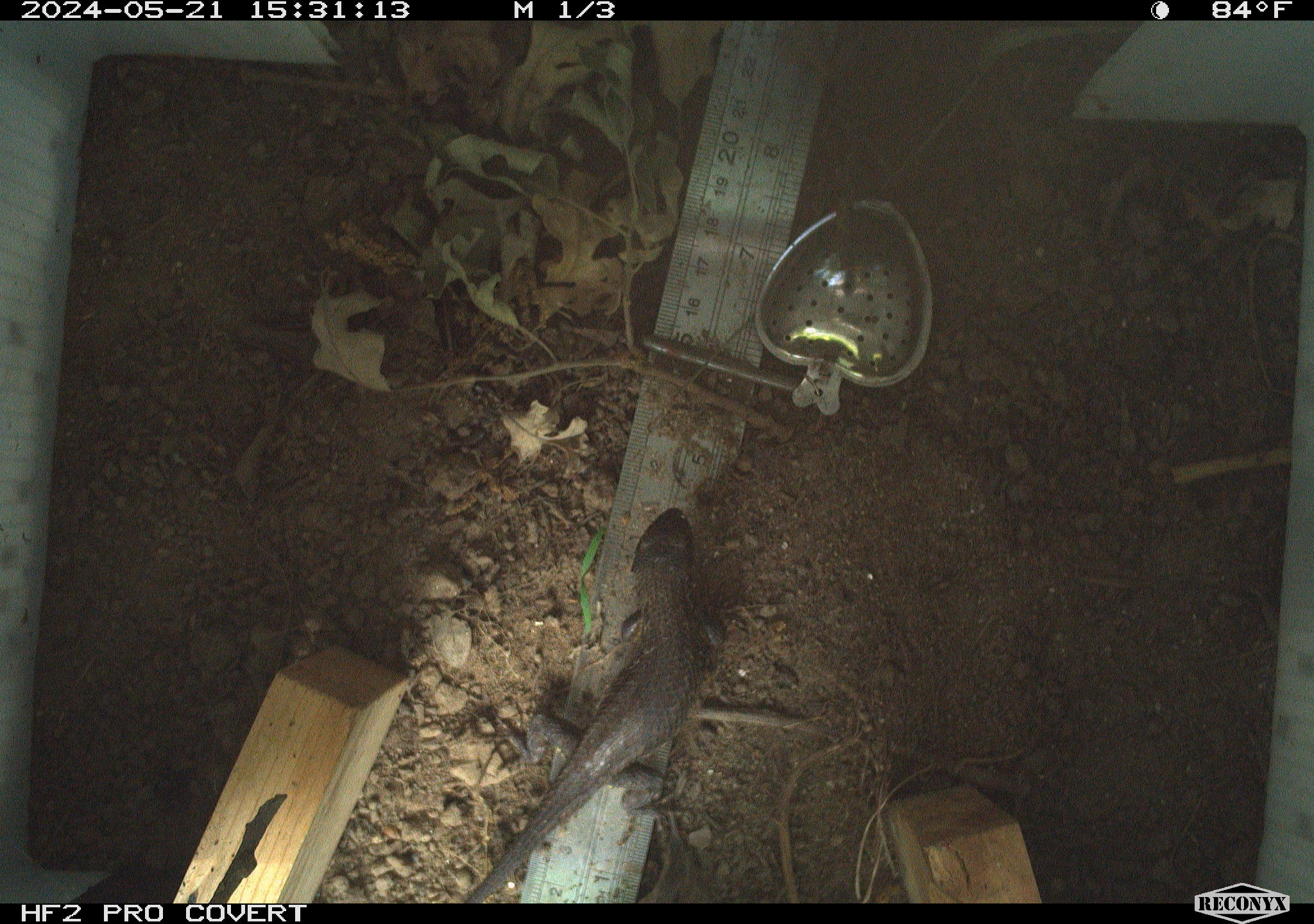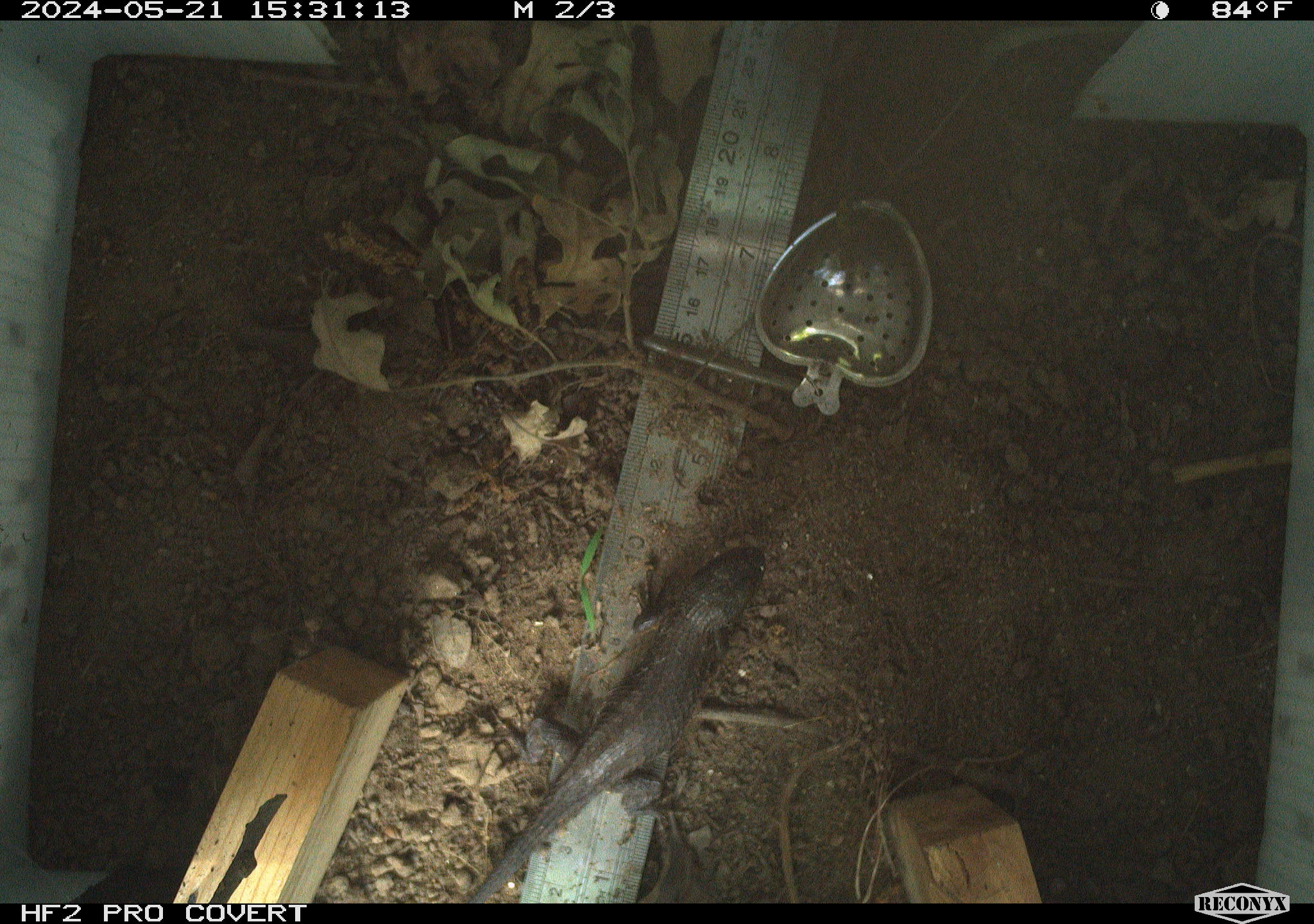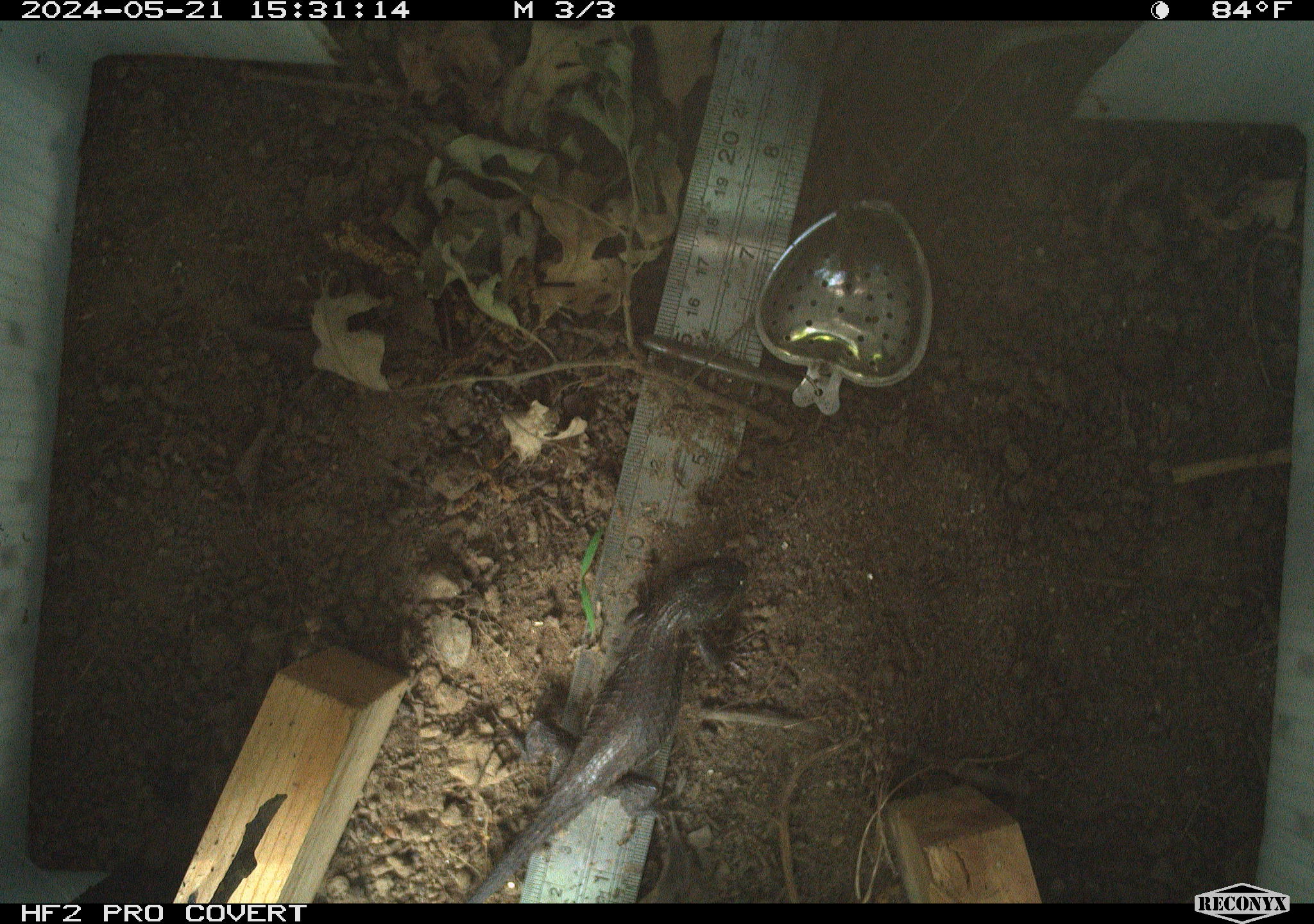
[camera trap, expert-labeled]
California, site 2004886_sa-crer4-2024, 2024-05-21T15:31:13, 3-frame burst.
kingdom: Animalia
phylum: Chordata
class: Reptilia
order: Squamata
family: Phrynosomatidae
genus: Sceloporus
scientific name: Sceloporus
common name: spiny lizards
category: sceloporus species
Sceloporus species (spiny lizards) (Sceloporus).